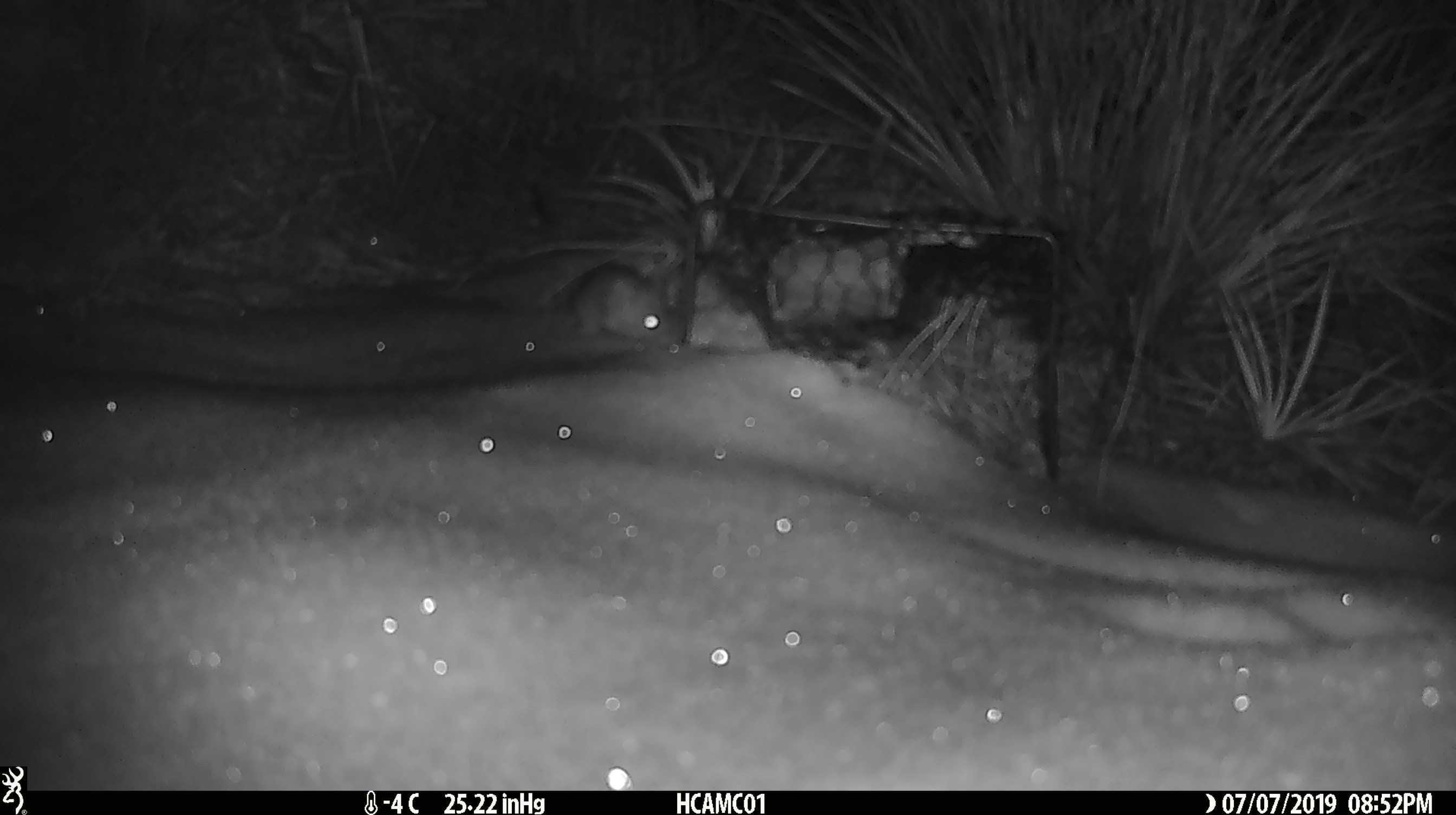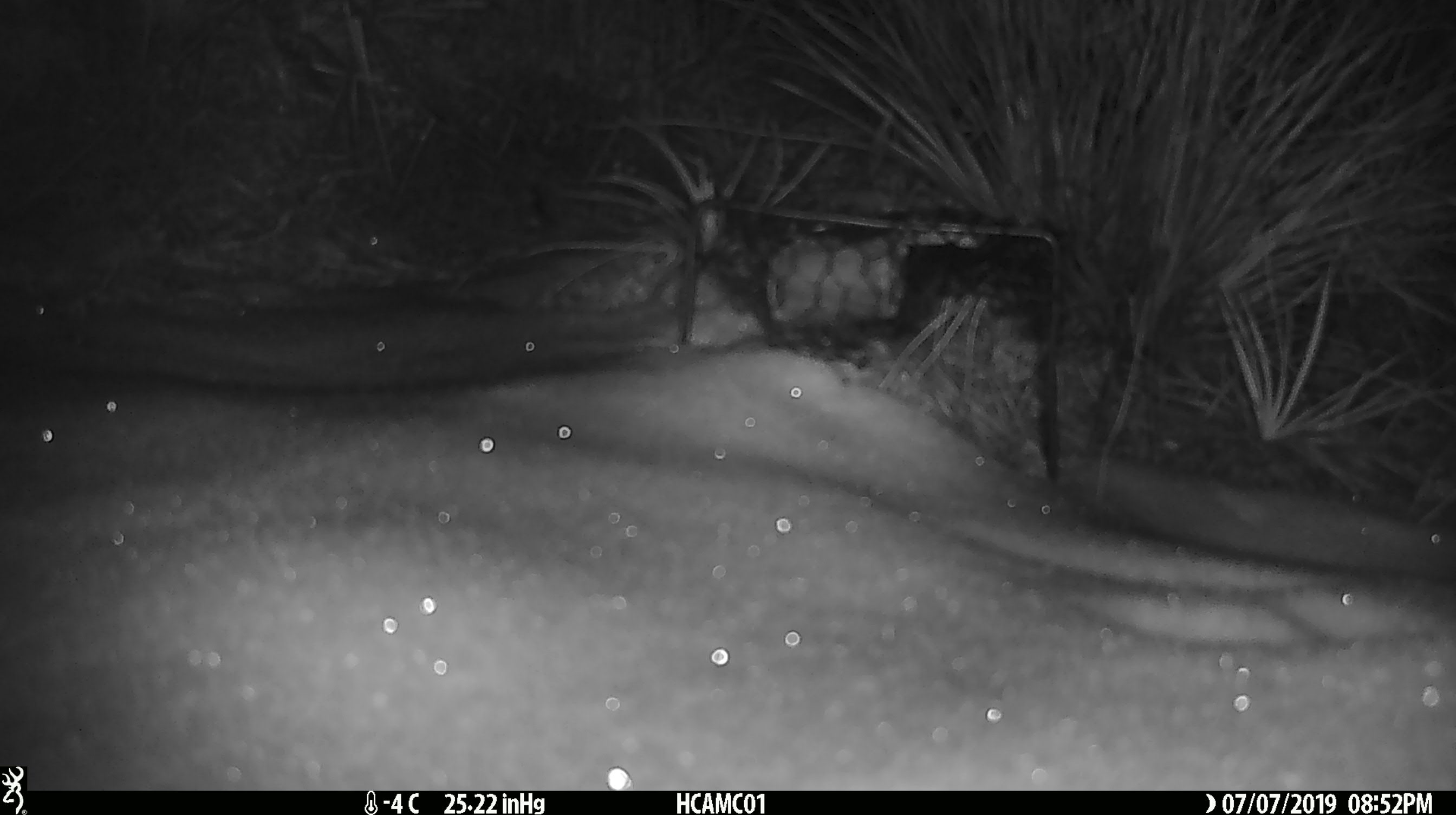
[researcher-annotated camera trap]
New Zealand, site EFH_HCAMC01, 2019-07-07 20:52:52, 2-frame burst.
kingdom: Animalia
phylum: Chordata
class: Mammalia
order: Rodentia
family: Muridae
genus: Mus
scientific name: Mus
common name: mouse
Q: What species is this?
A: Mouse (Mus).